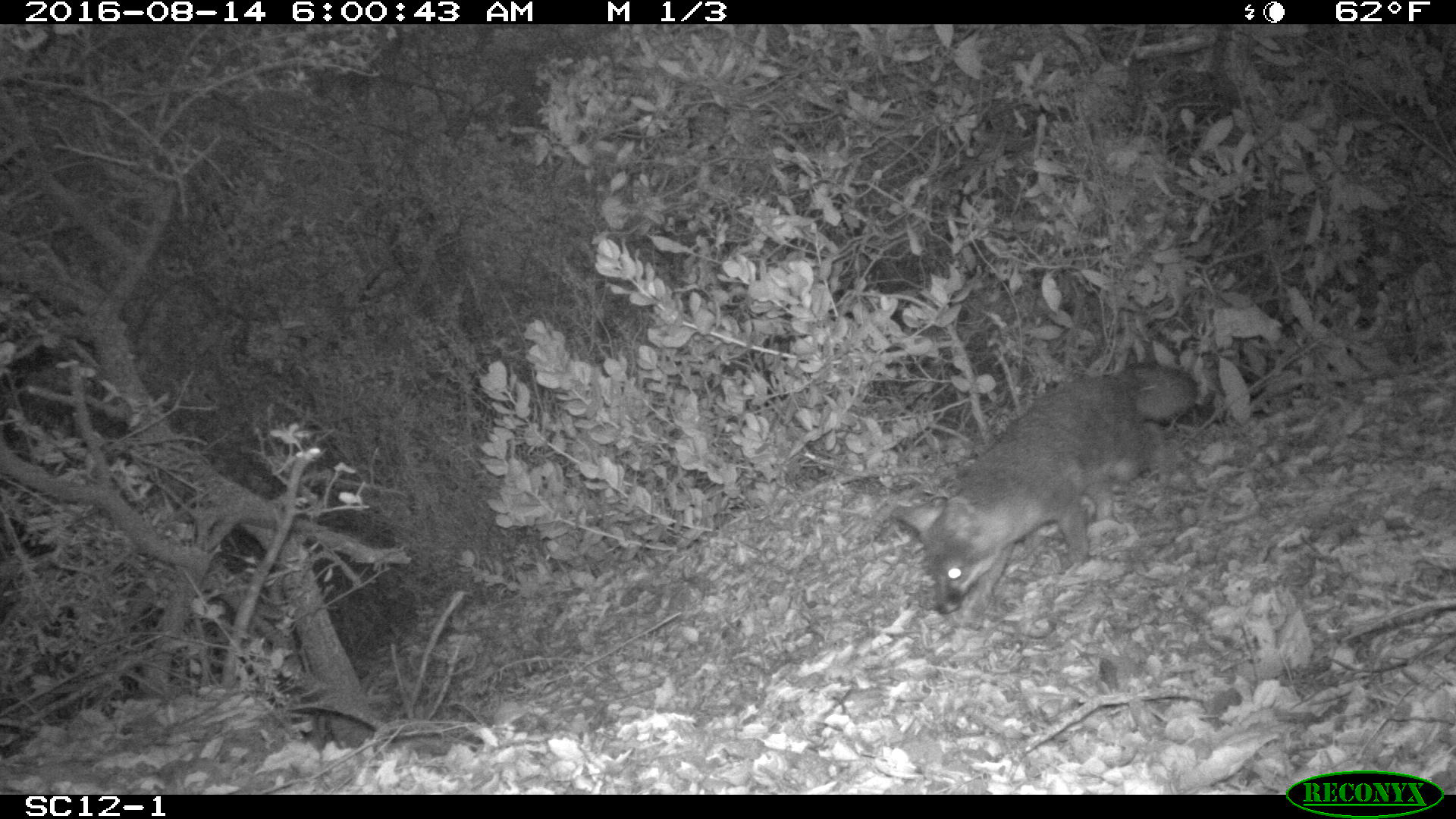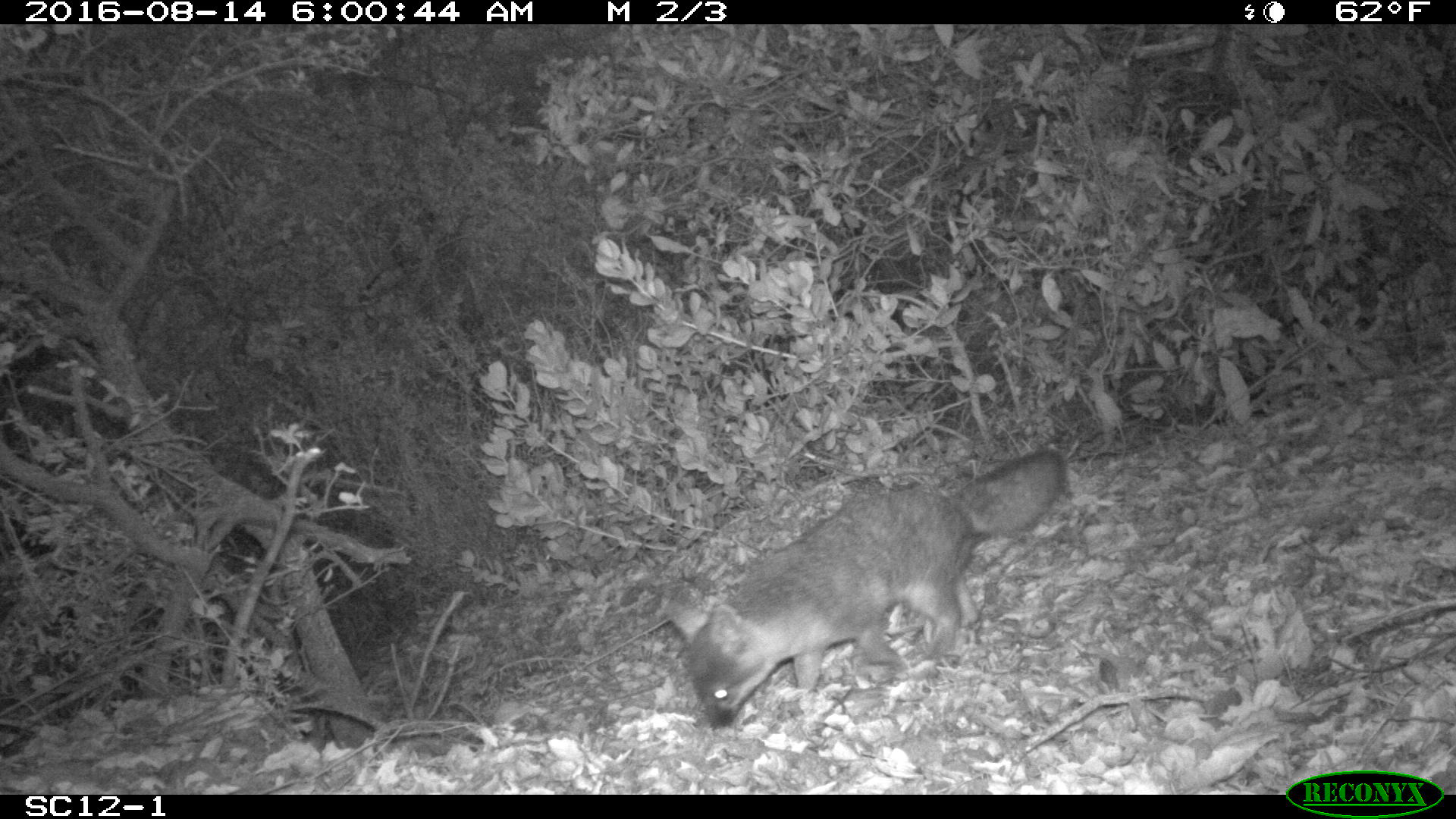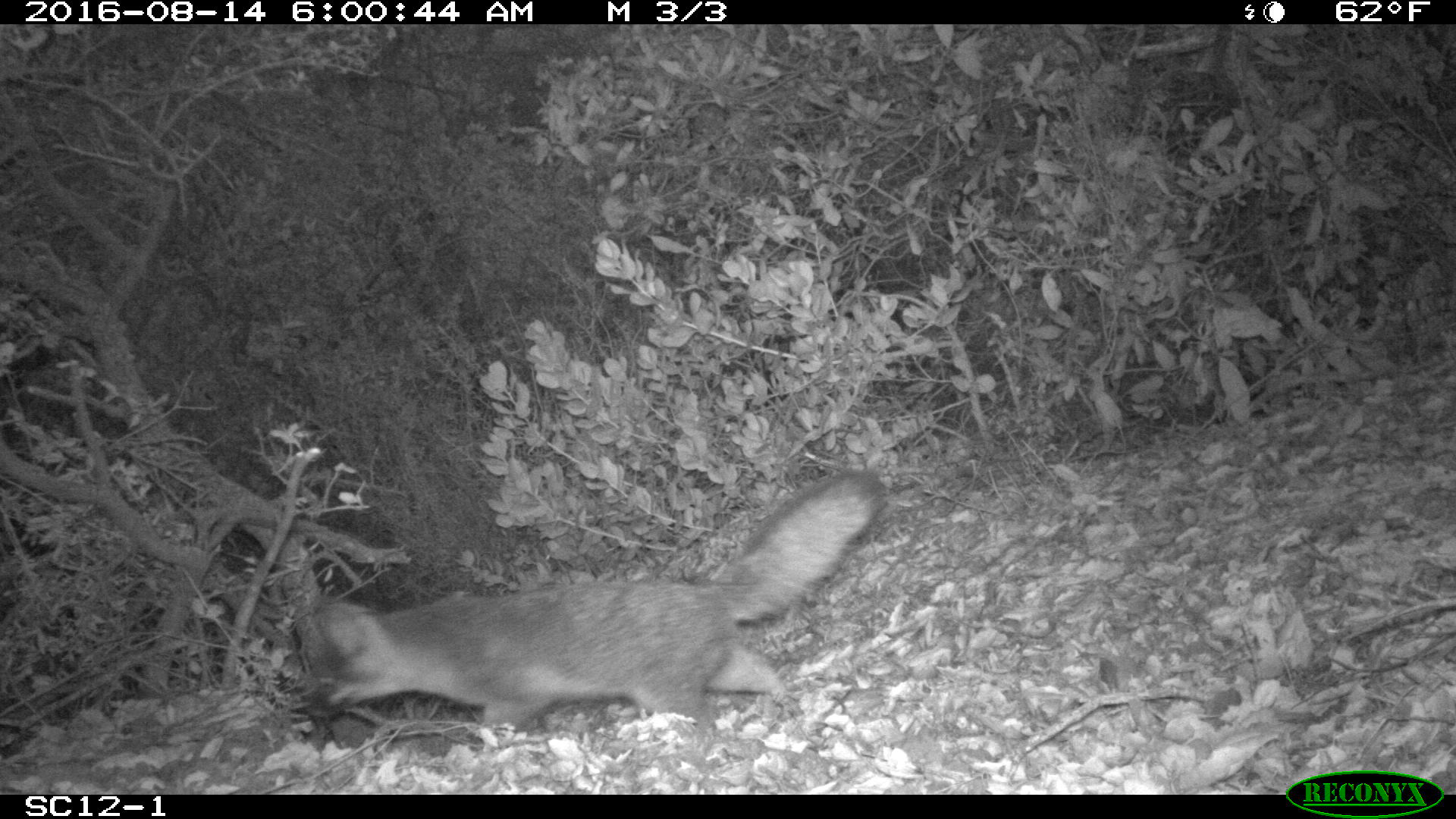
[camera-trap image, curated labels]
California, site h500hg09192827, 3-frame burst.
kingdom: Animalia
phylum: Chordata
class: Mammalia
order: Carnivora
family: Canidae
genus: Urocyon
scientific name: Urocyon littoralis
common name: island fox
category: fox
Fox (island fox) (Urocyon littoralis).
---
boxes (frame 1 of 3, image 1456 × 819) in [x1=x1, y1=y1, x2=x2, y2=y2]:
fox: [x1=890, y1=360, x2=1199, y2=618]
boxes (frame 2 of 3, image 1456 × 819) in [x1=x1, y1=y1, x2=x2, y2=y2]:
fox: [x1=666, y1=448, x2=1067, y2=730]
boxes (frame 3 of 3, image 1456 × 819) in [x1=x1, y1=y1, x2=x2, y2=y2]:
fox: [x1=291, y1=463, x2=885, y2=743]